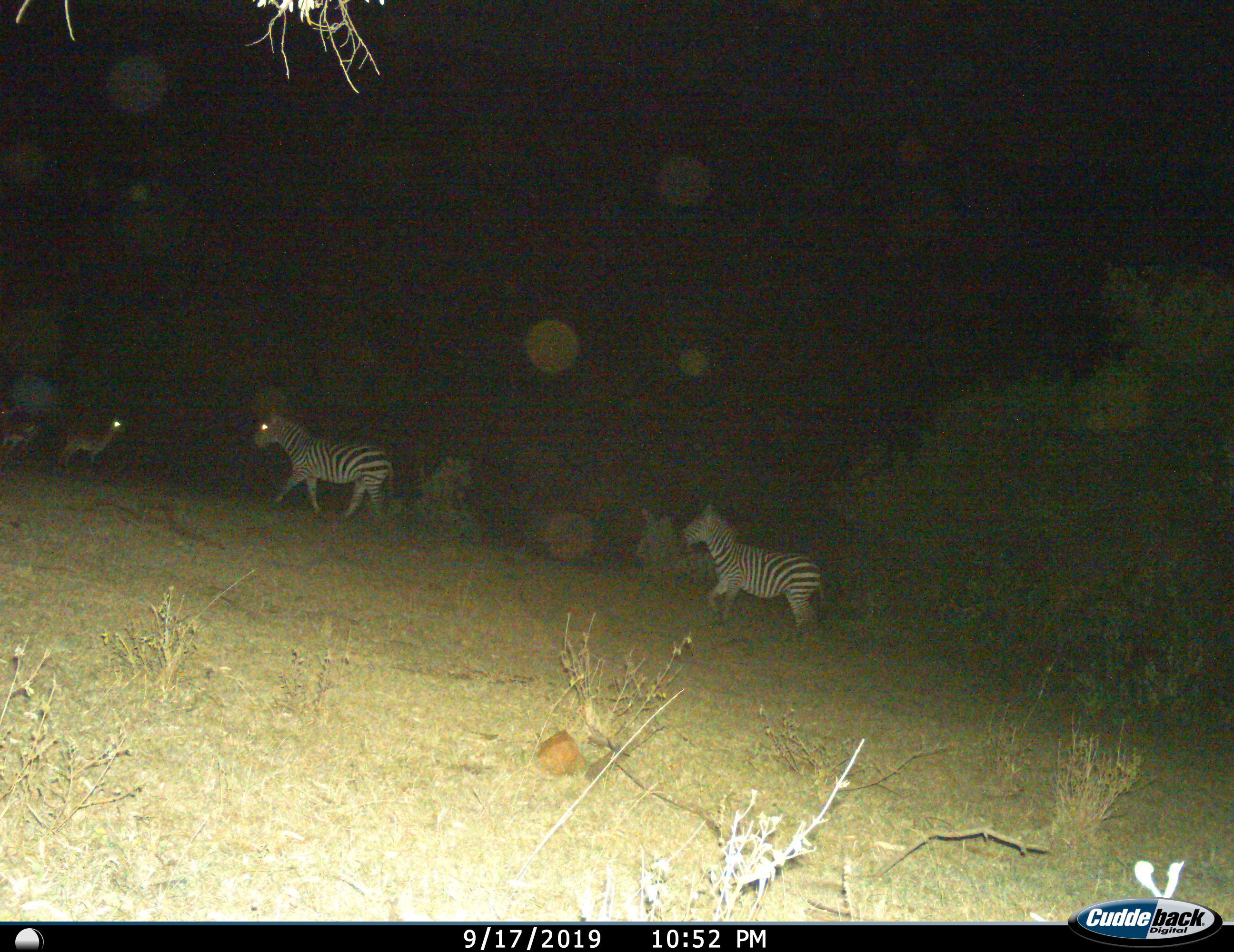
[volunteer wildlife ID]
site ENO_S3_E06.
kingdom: Animalia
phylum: Chordata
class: Mammalia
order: Perissodactyla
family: Equidae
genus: Equus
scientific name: Equus quagga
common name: plains zebra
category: zebraplains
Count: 3.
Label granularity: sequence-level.